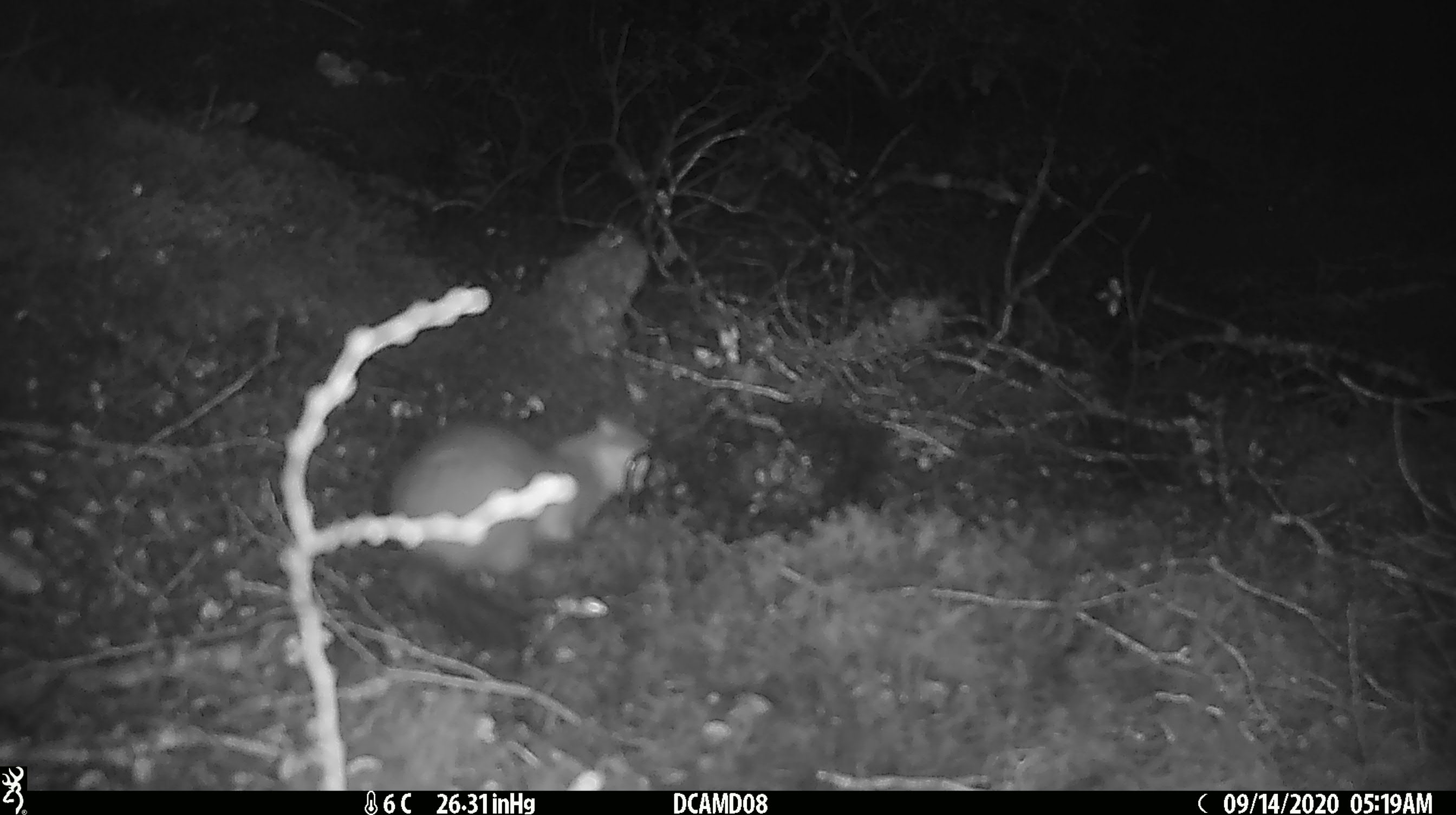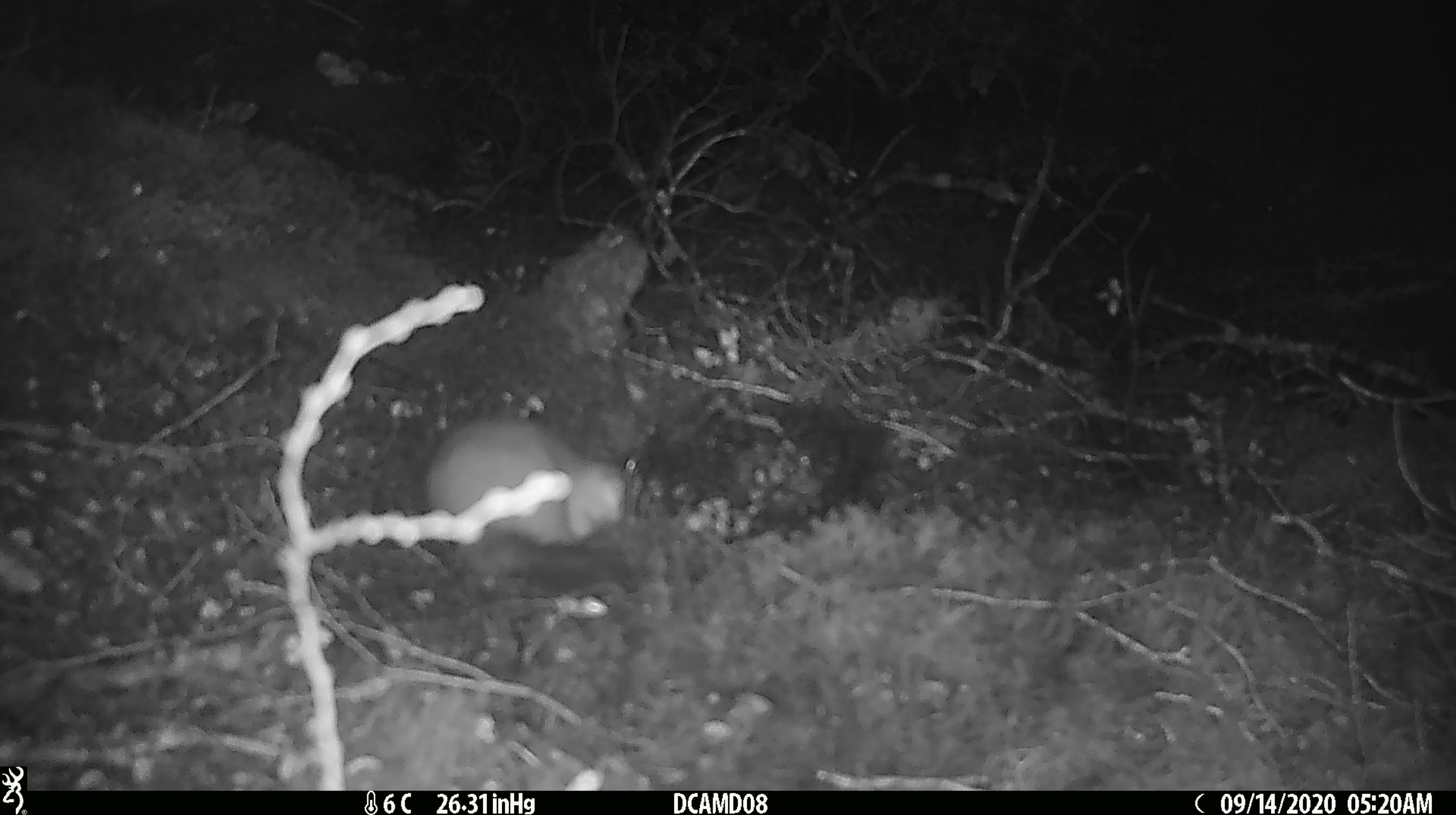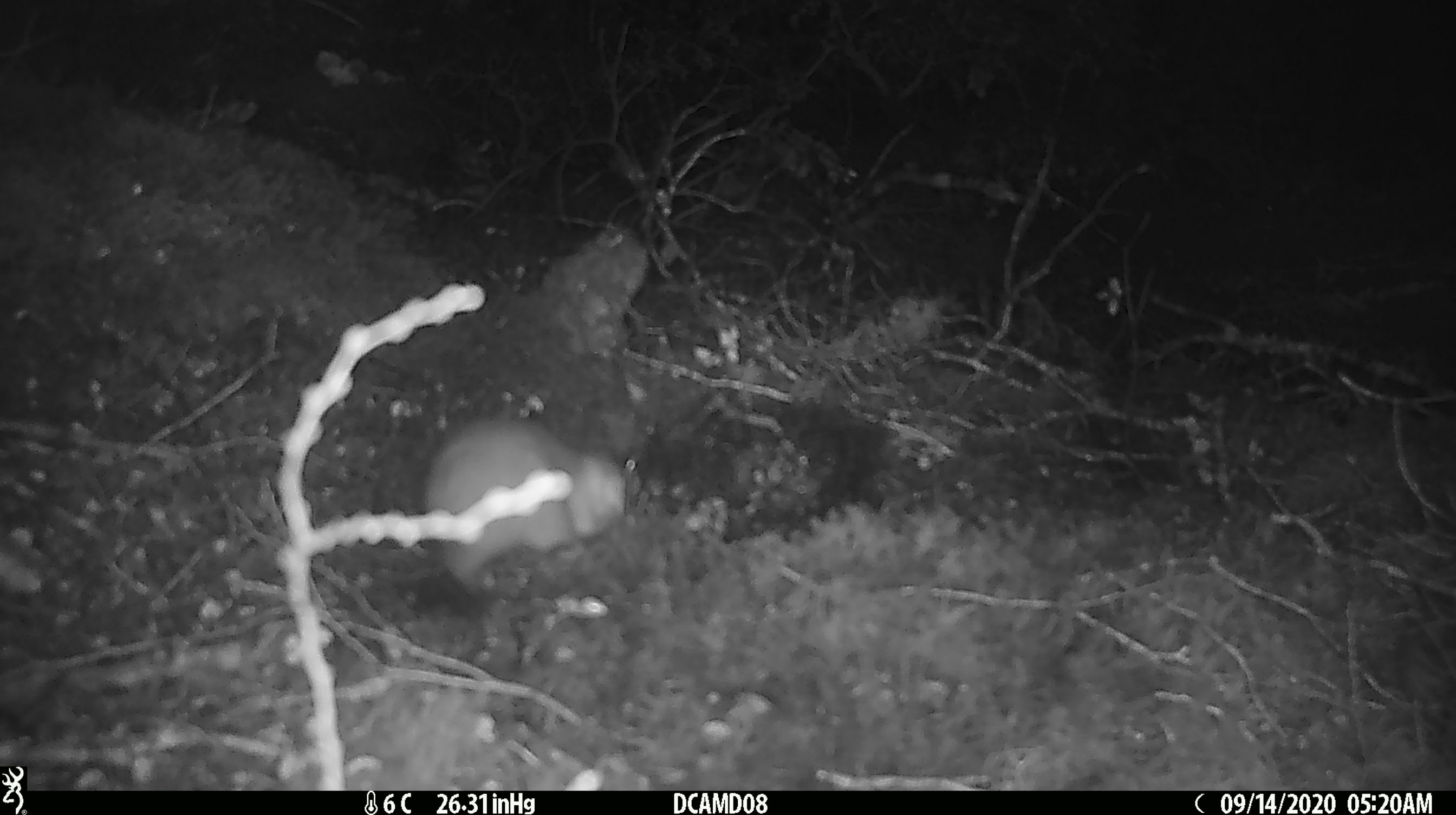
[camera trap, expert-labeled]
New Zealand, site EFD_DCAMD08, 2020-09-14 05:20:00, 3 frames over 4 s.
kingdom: Animalia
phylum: Chordata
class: Mammalia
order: Carnivora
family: Mustelidae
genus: Mustela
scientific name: Mustela erminea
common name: stoat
Stoat (Mustela erminea).